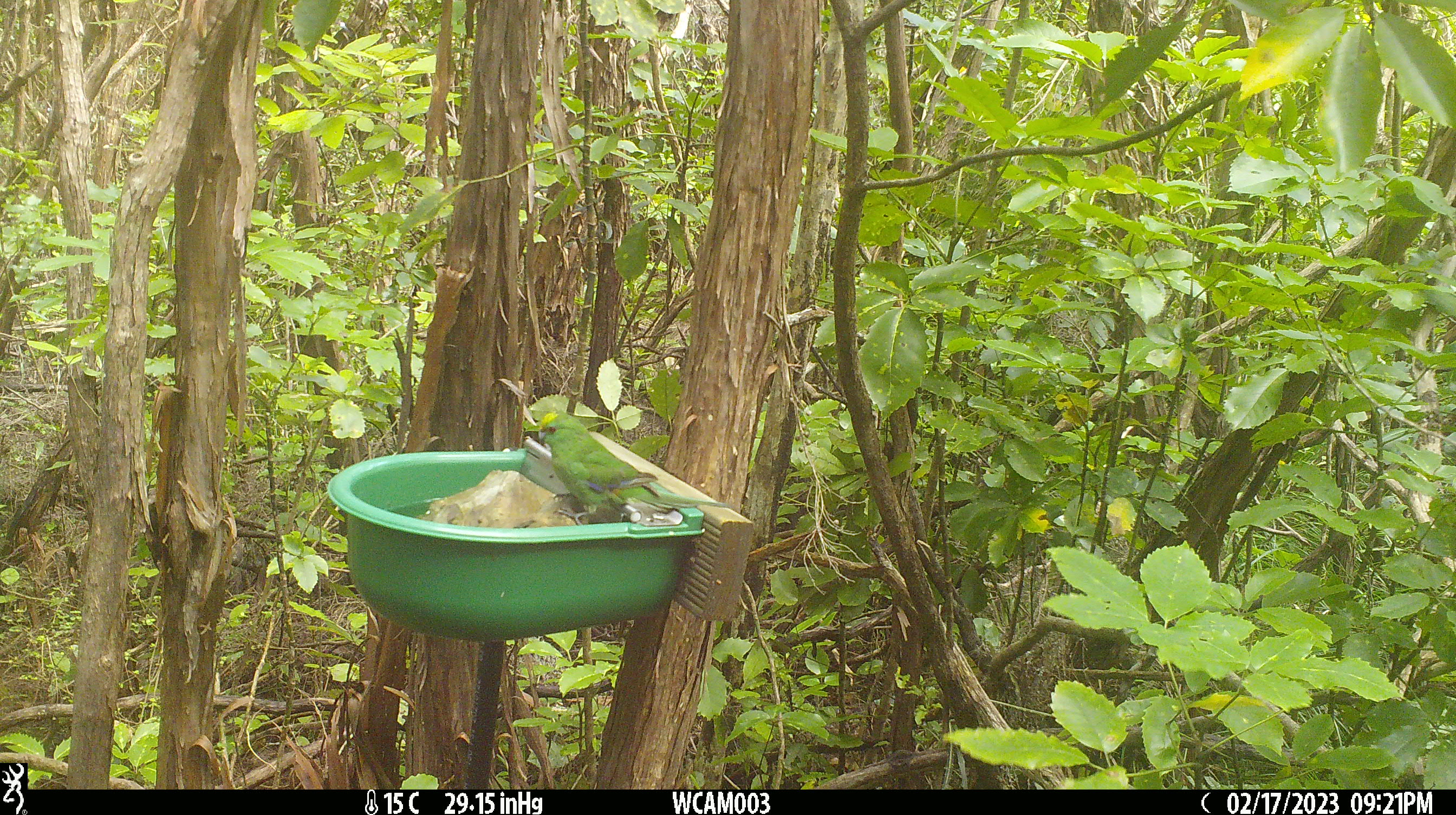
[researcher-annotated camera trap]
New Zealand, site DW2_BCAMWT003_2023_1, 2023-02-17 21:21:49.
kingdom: Animalia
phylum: Chordata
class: Aves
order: Psittaciformes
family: Psittaculidae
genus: Cyanoramphus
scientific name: Cyanoramphus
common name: parakeet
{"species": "parakeet (Cyanoramphus)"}